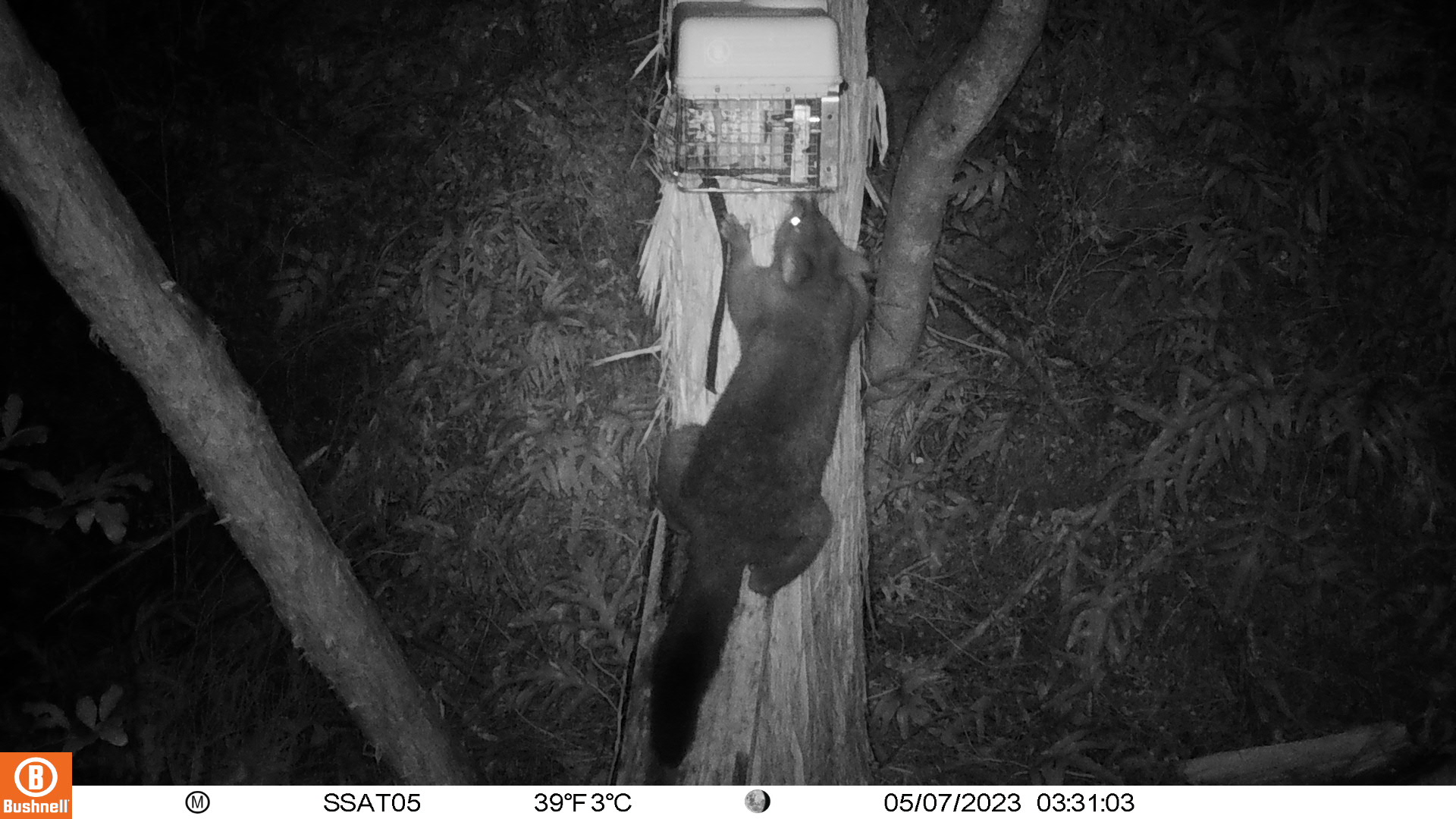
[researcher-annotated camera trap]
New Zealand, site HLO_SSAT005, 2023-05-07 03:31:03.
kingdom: Animalia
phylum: Chordata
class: Mammalia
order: Diprotodontia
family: Phalangeridae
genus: Trichosurus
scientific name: Trichosurus vulpecula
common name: common brushtail possum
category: possum